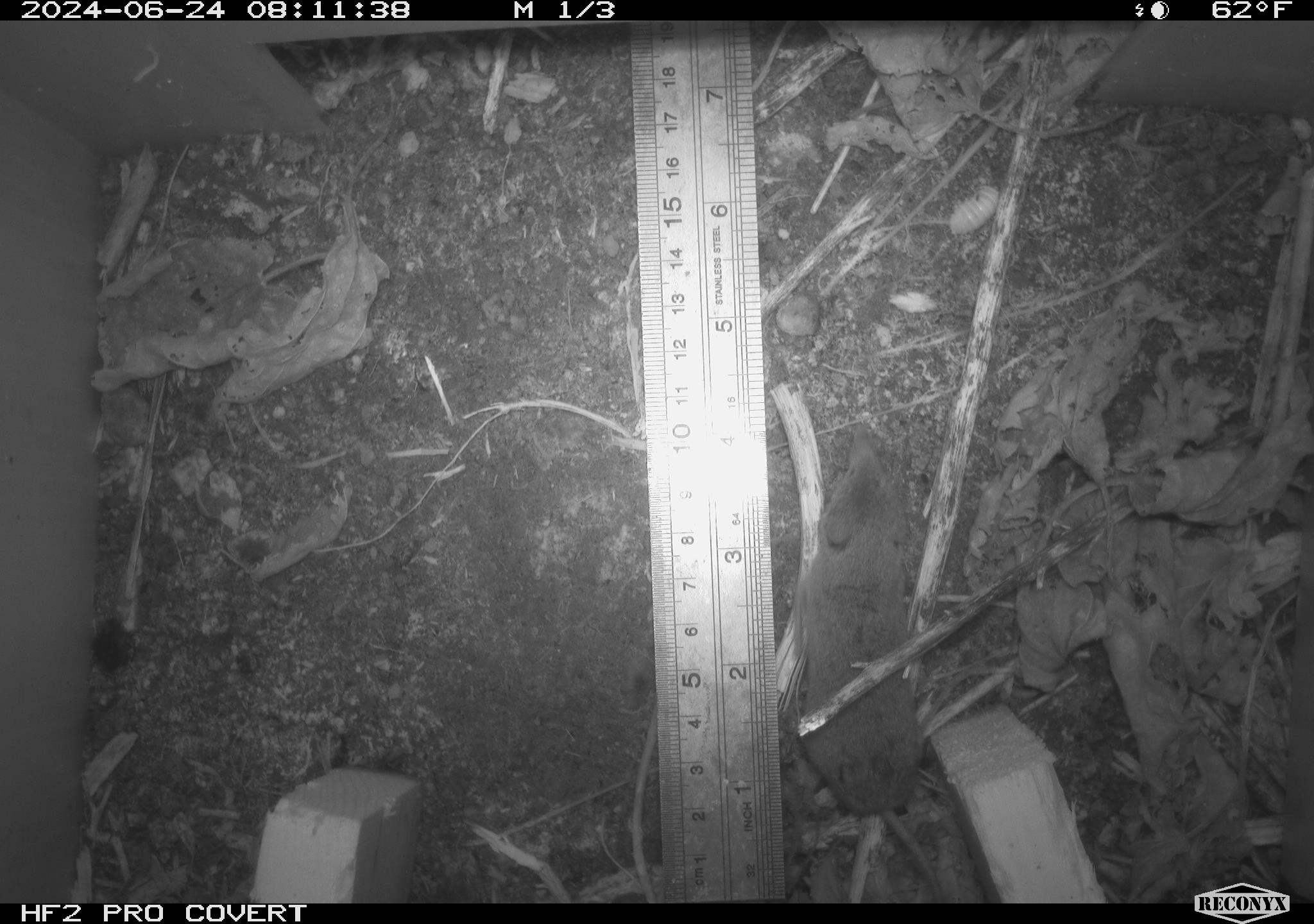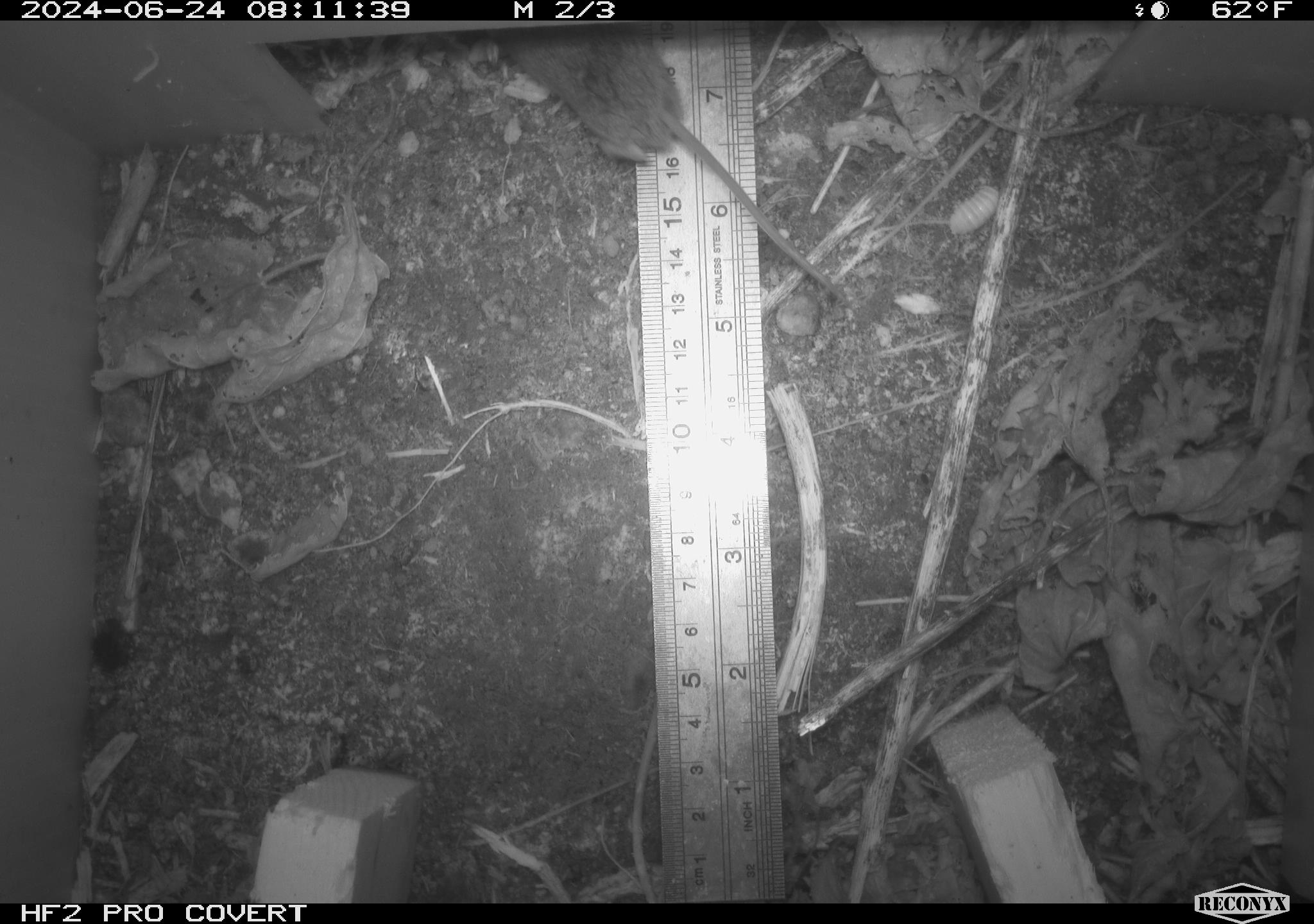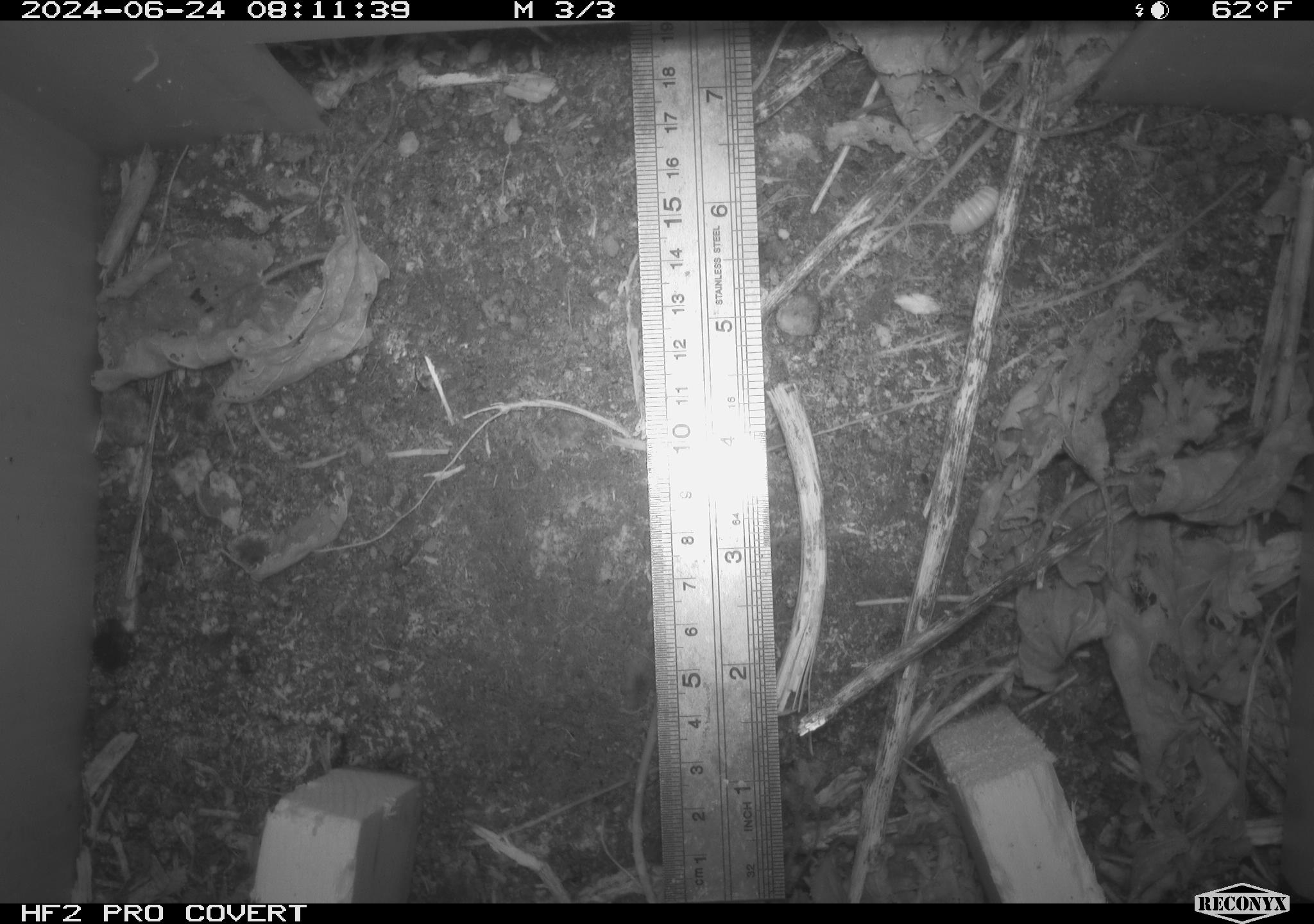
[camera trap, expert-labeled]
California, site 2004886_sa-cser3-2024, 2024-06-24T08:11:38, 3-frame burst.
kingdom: Animalia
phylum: Chordata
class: Mammalia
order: Rodentia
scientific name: Rodentia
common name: rodent